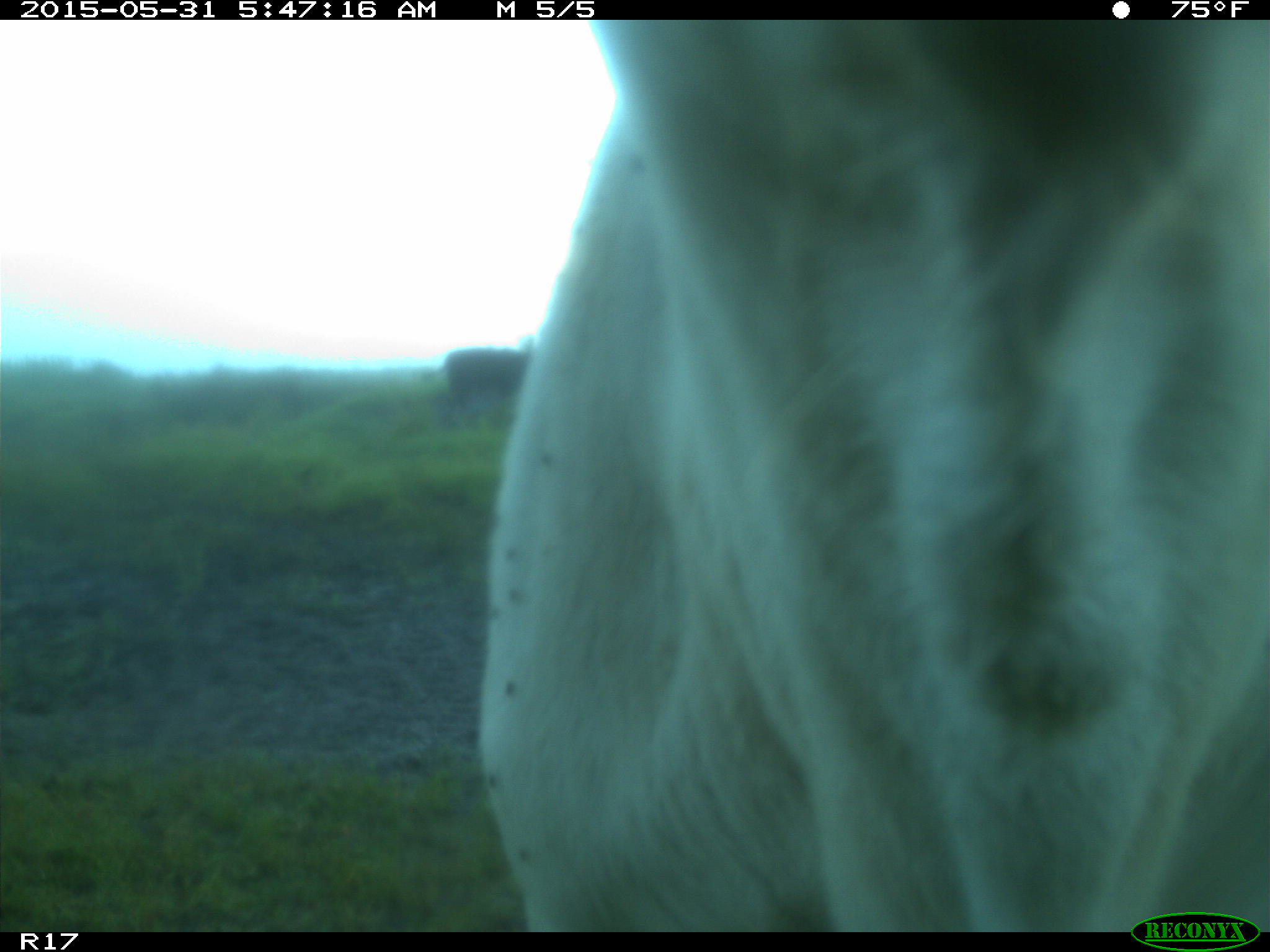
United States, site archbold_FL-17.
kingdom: Animalia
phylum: Chordata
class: Mammalia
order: Artiodactyla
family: Bovidae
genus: Bos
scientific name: Bos taurus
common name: domestic cow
Bos taurus (domestic cow).